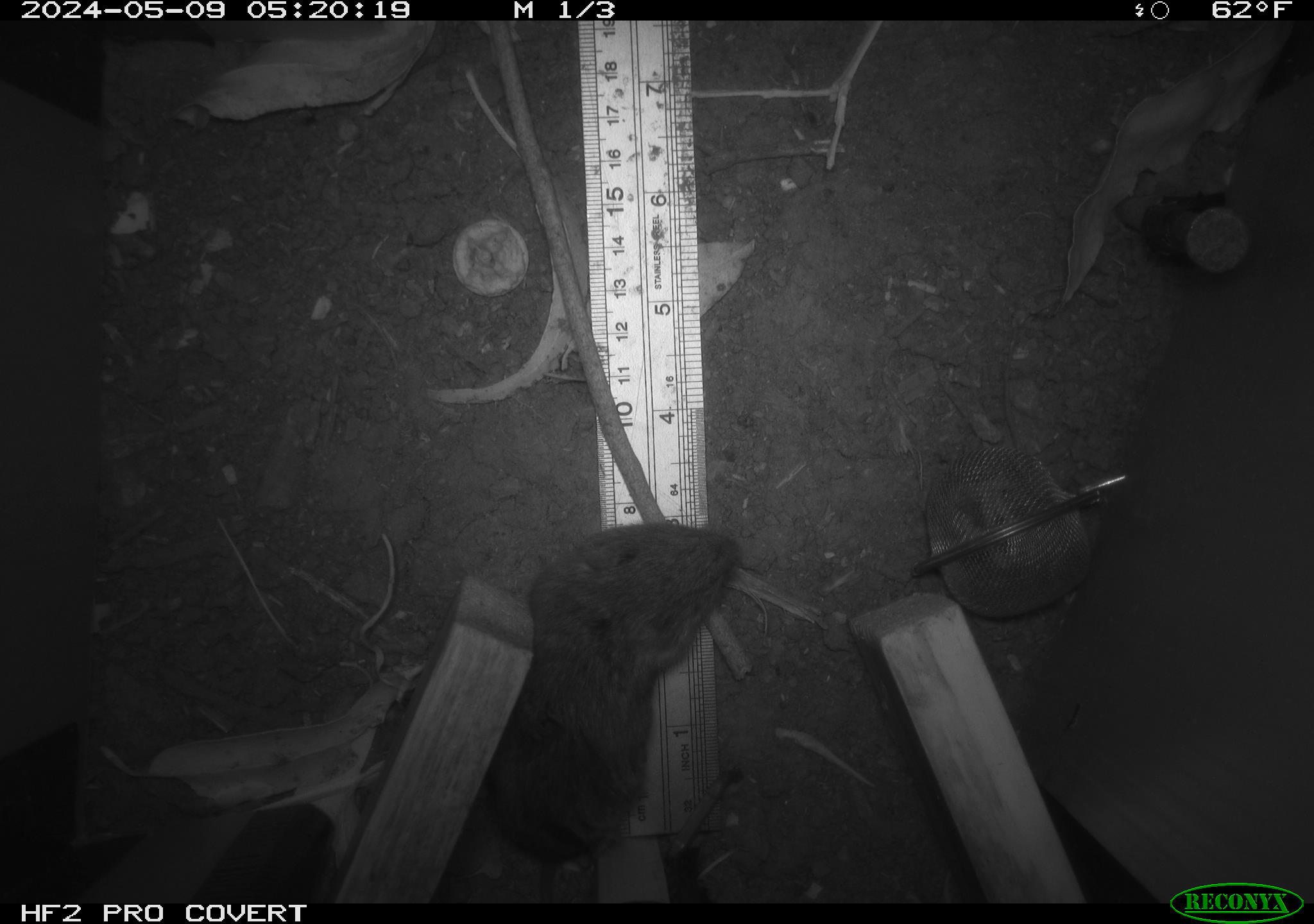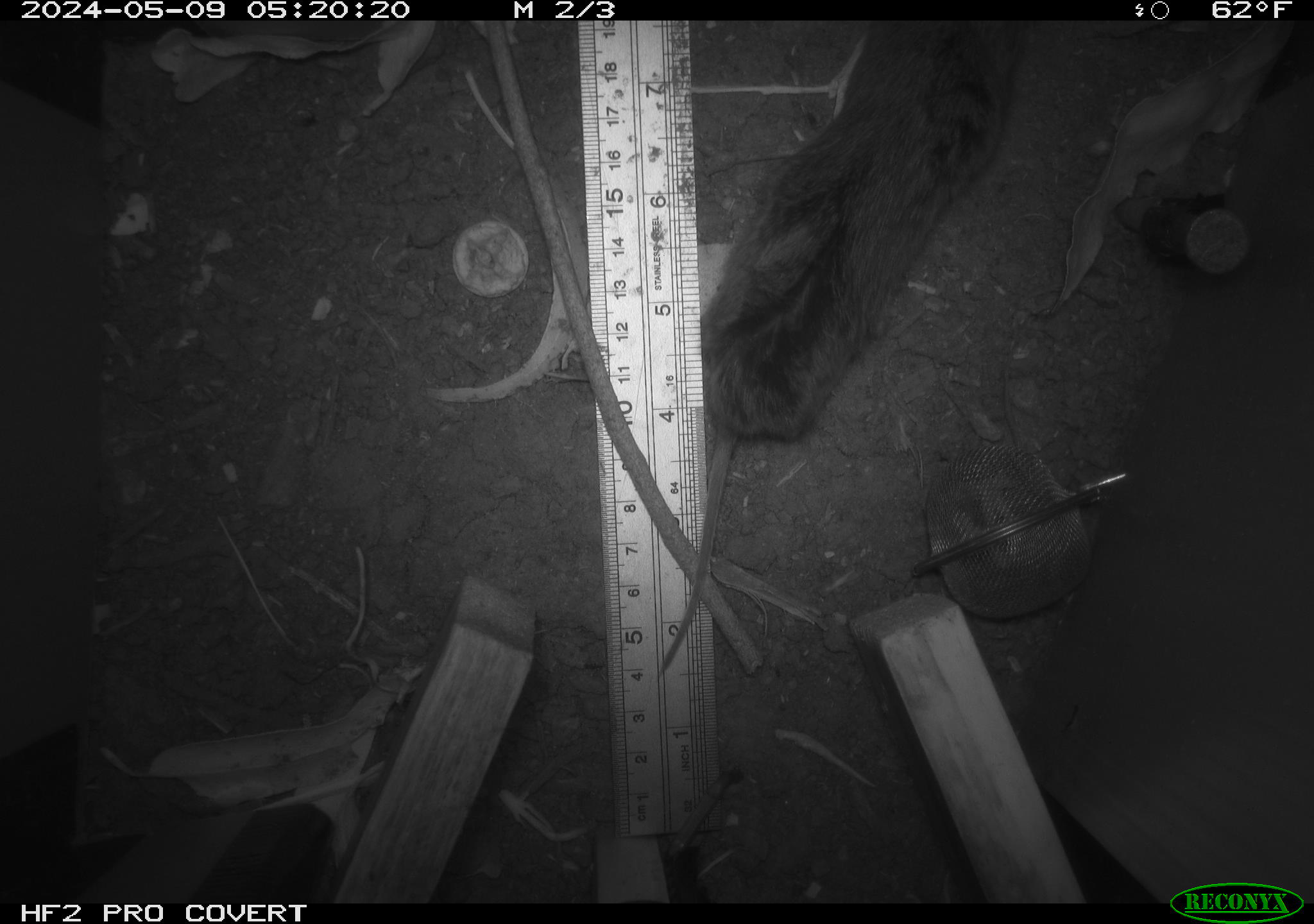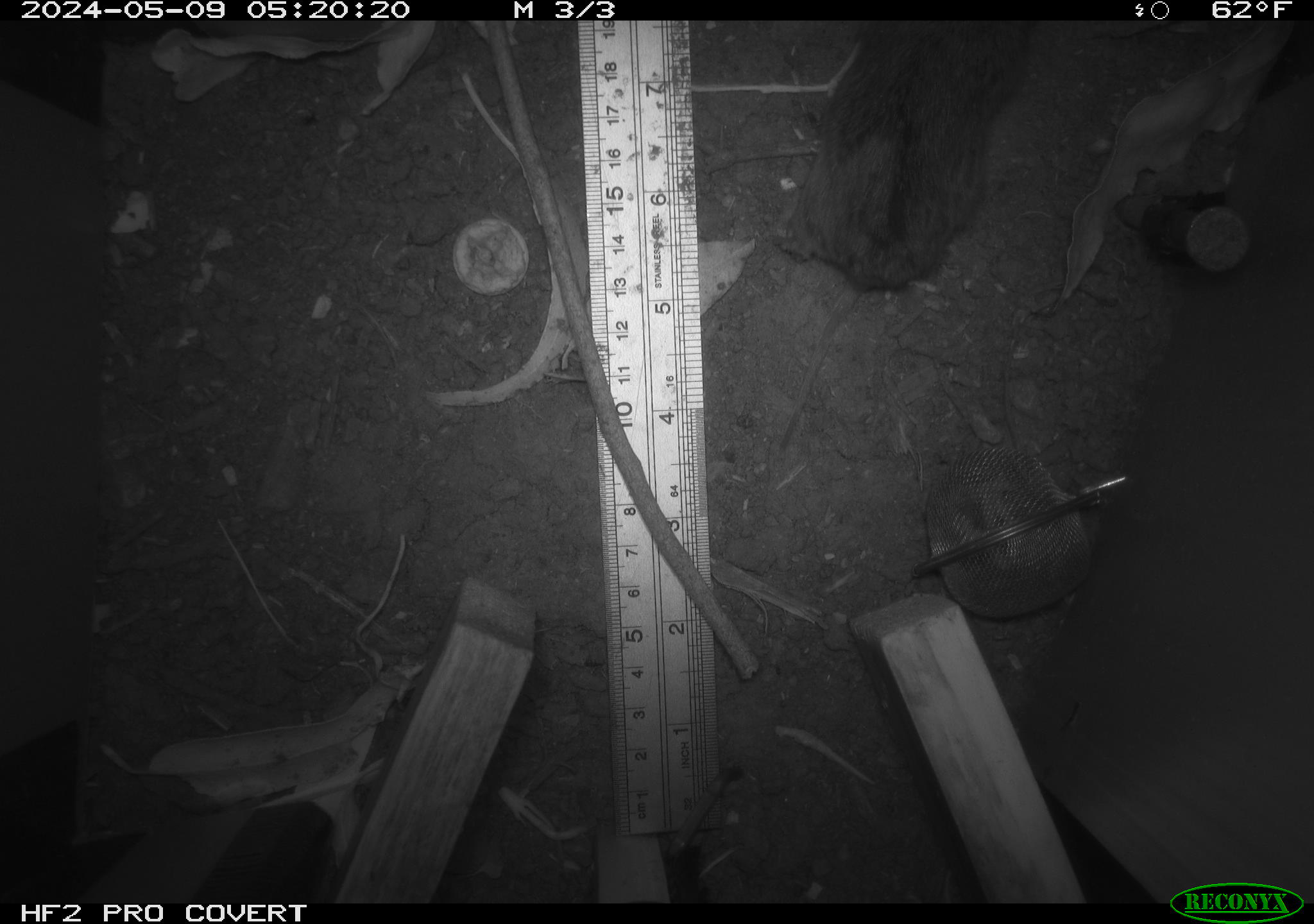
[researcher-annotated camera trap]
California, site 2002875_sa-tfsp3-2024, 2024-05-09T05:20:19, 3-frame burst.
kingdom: Animalia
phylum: Chordata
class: Mammalia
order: Rodentia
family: Cricetidae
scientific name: Arvicolinae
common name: voles, lemmings, and muskrats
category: arvicolinae subfamily